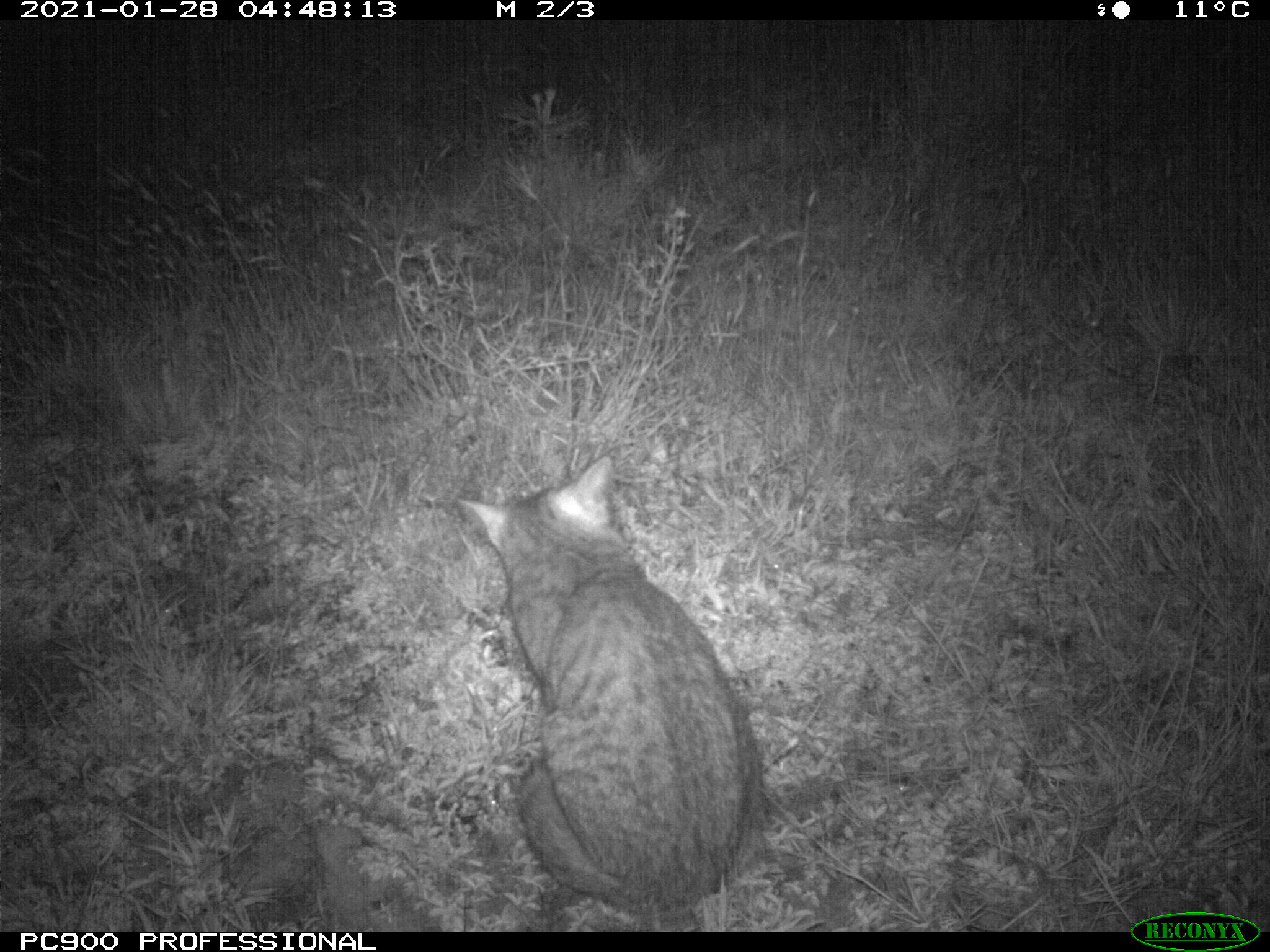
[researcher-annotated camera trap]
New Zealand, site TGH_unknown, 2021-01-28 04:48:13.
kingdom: Animalia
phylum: Chordata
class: Mammalia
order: Carnivora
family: Felidae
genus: Felis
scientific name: Felis catus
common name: domestic cat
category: cat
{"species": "cat (domestic cat) (Felis catus)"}